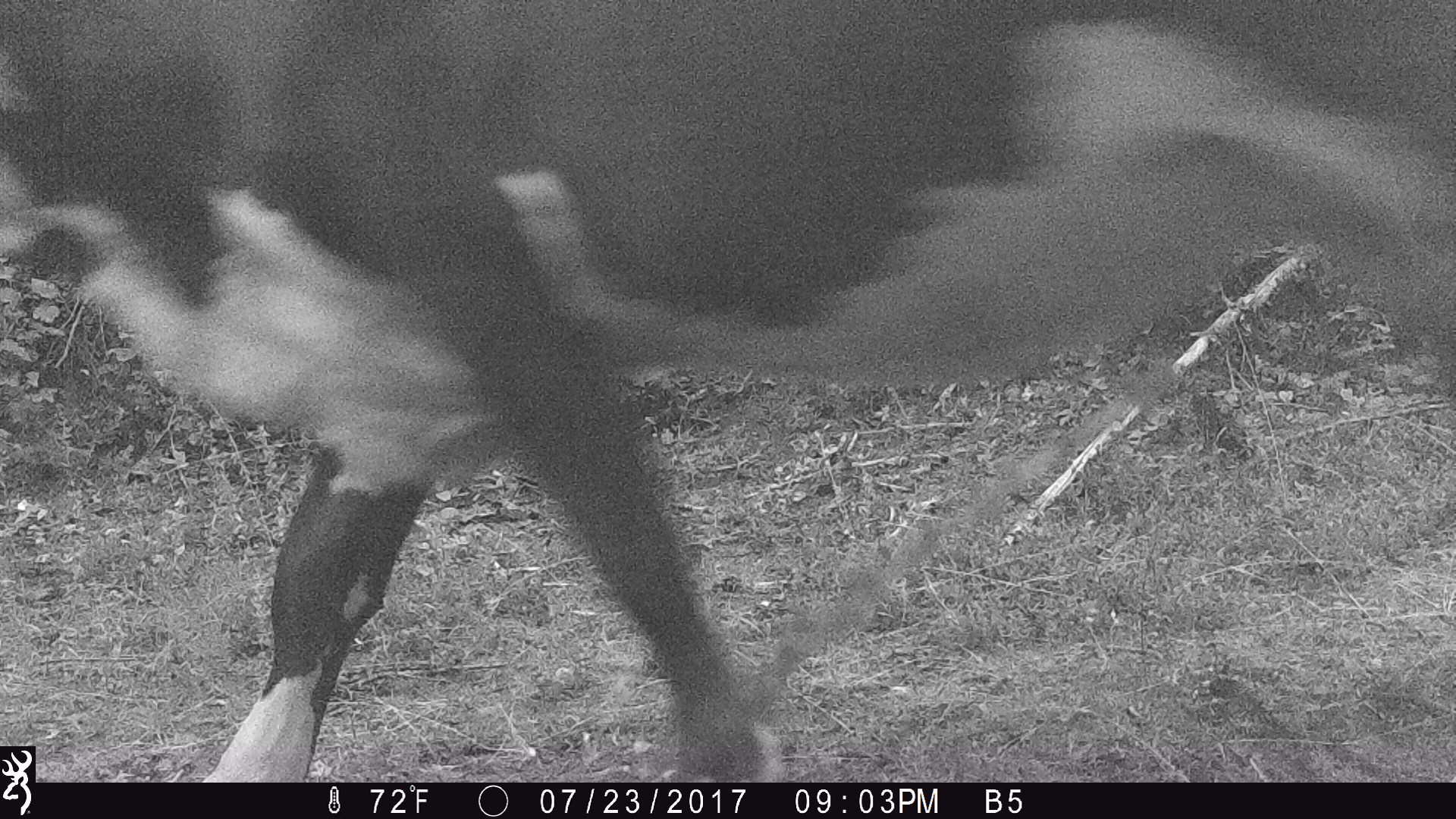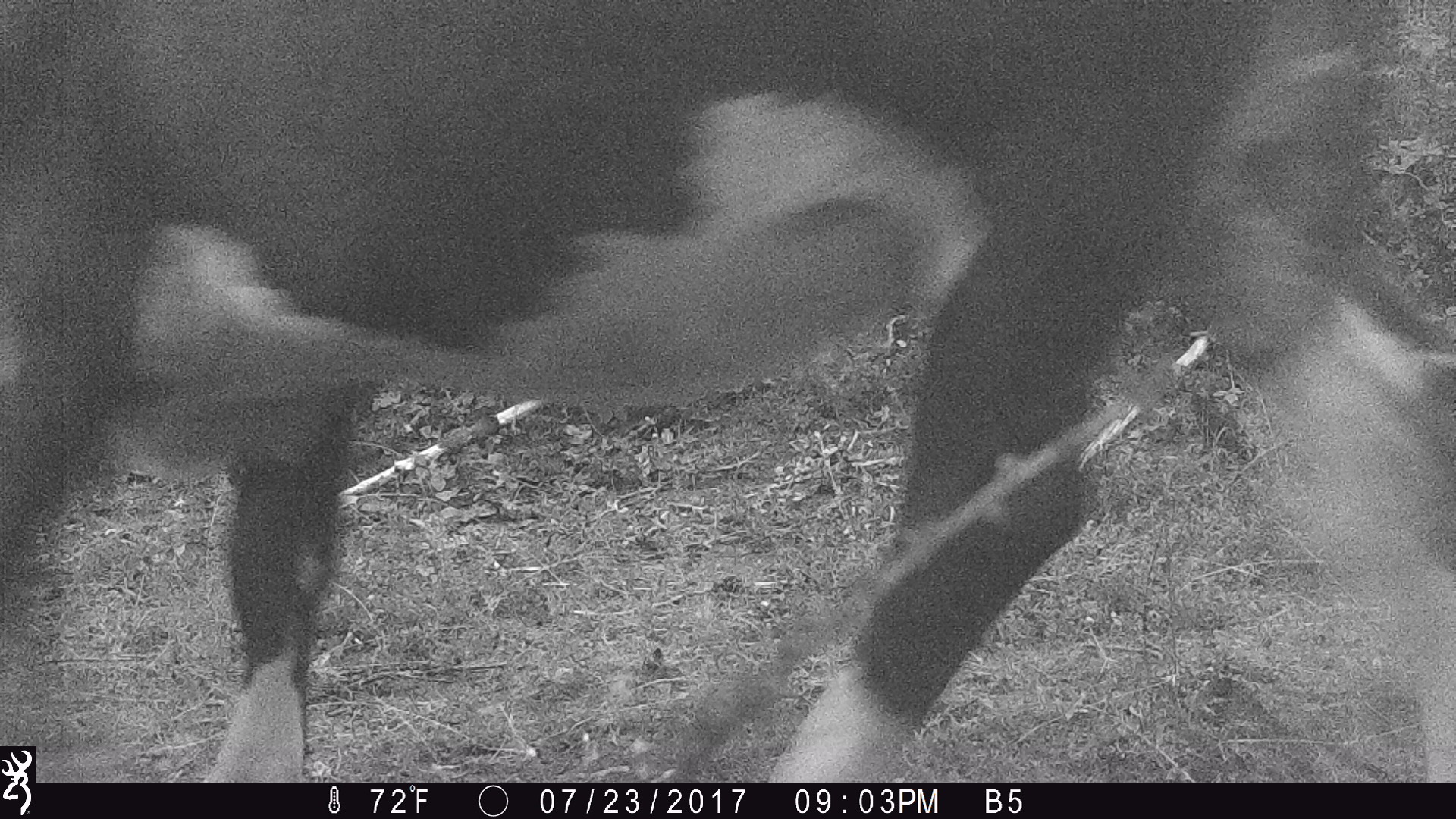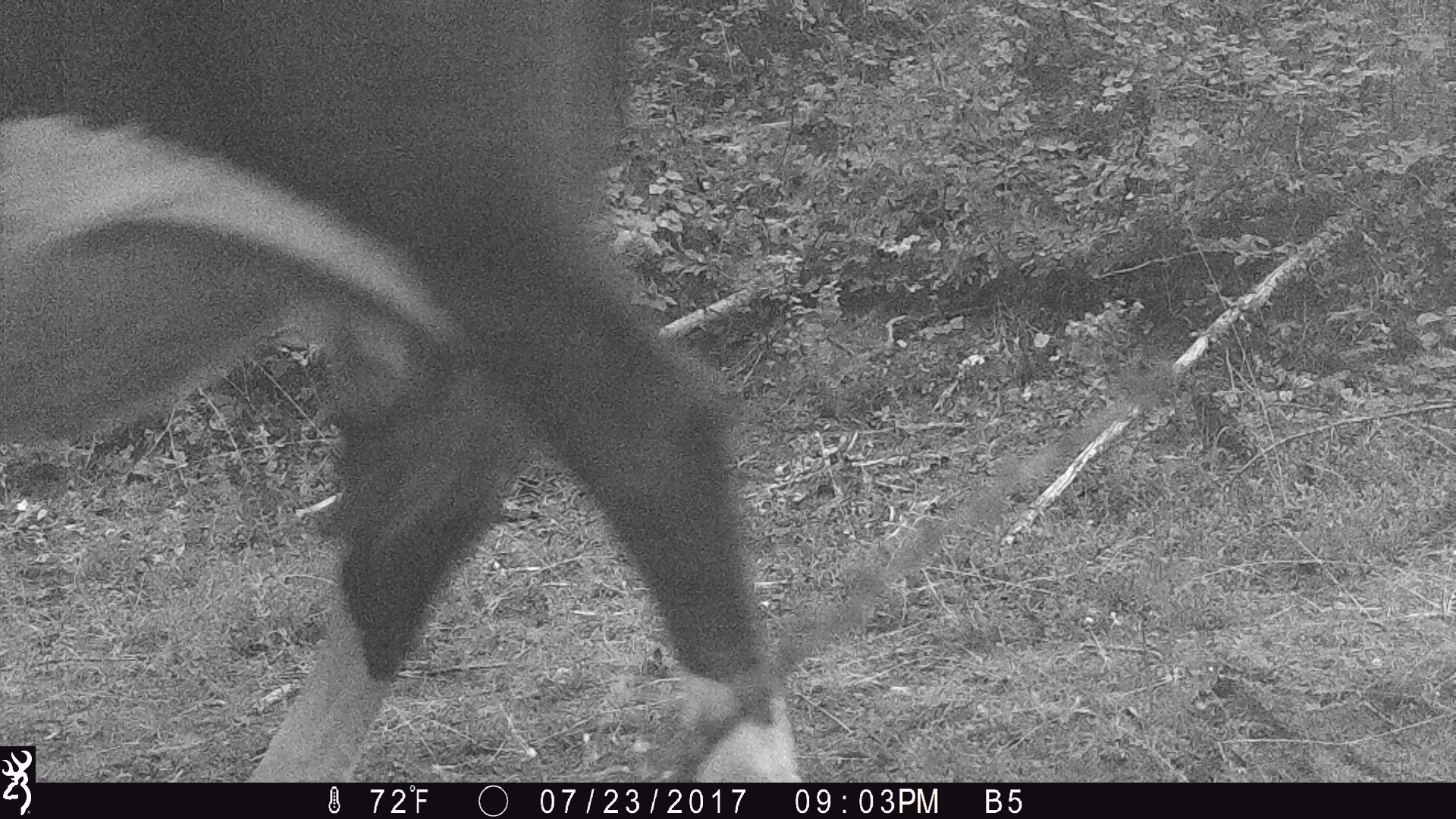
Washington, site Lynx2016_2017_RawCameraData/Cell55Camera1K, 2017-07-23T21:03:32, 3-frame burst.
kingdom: Animalia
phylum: Chordata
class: Mammalia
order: Artiodactyla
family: Bovidae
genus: Bos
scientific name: Bos taurus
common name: domestic cattle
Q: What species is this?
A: Domestic cattle (Bos taurus).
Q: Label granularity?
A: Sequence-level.